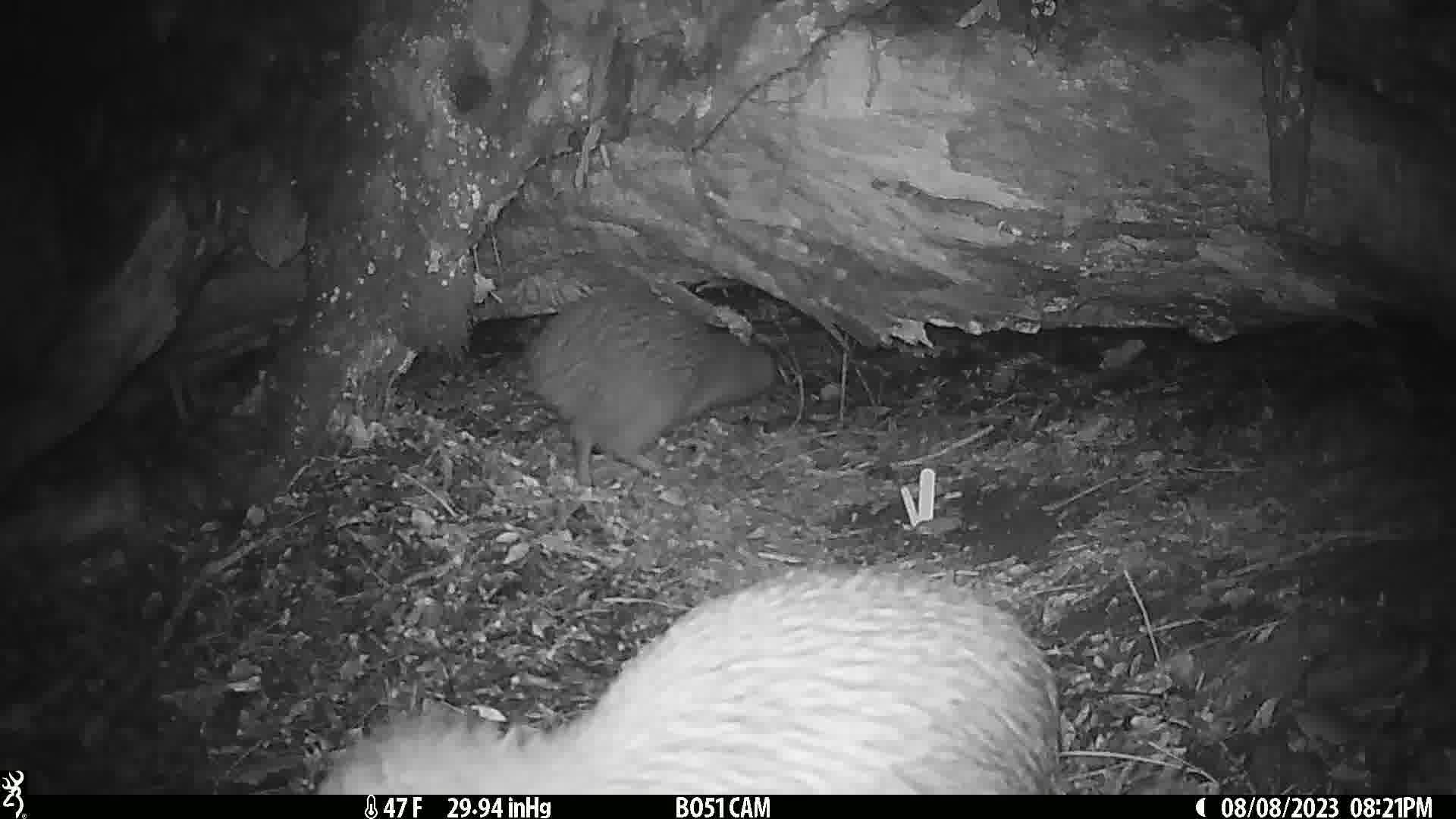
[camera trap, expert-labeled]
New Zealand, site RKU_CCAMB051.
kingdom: Animalia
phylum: Chordata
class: Aves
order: Apterygiformes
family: Apterygidae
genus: Apteryx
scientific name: Apteryx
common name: kiwi